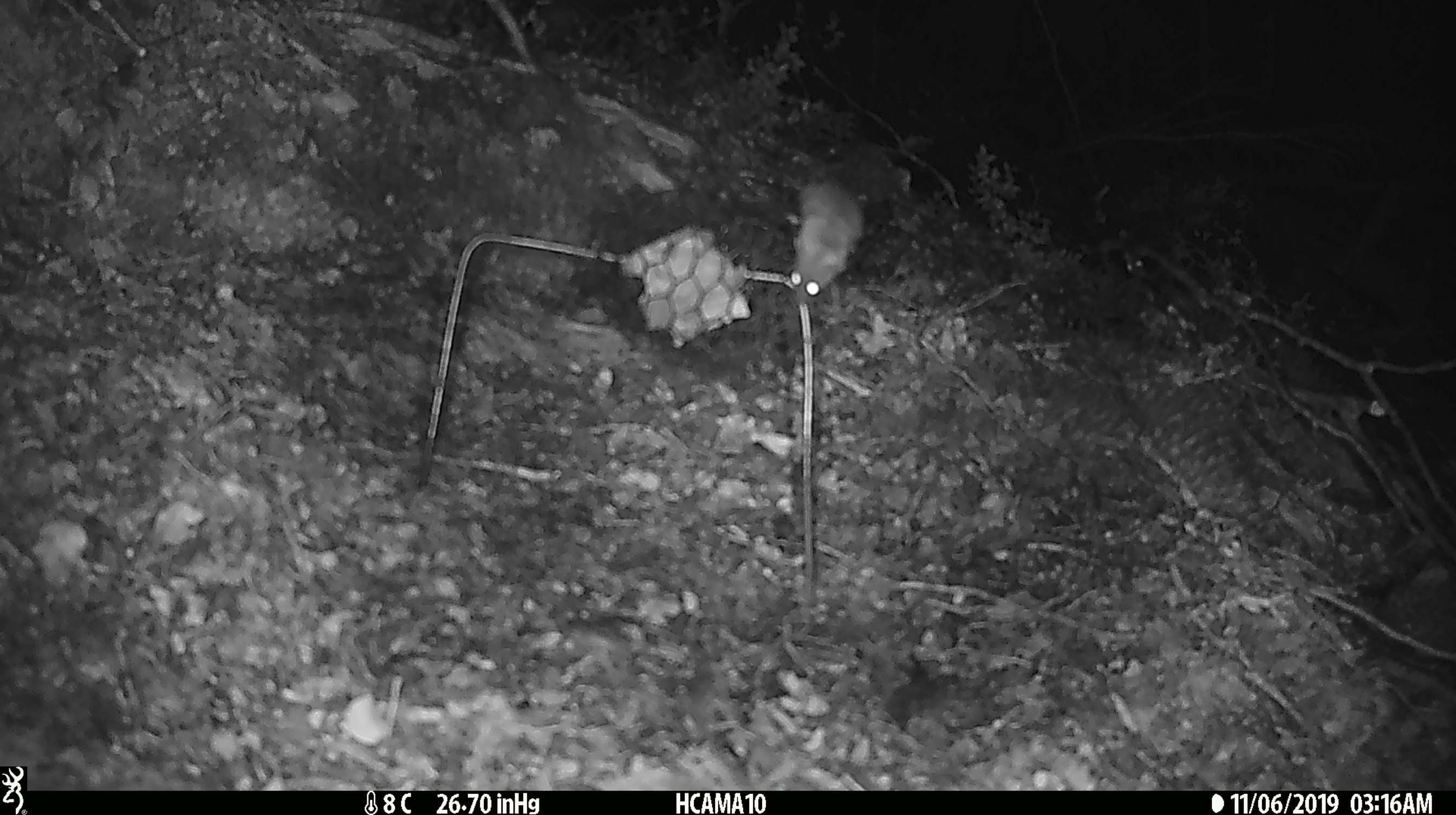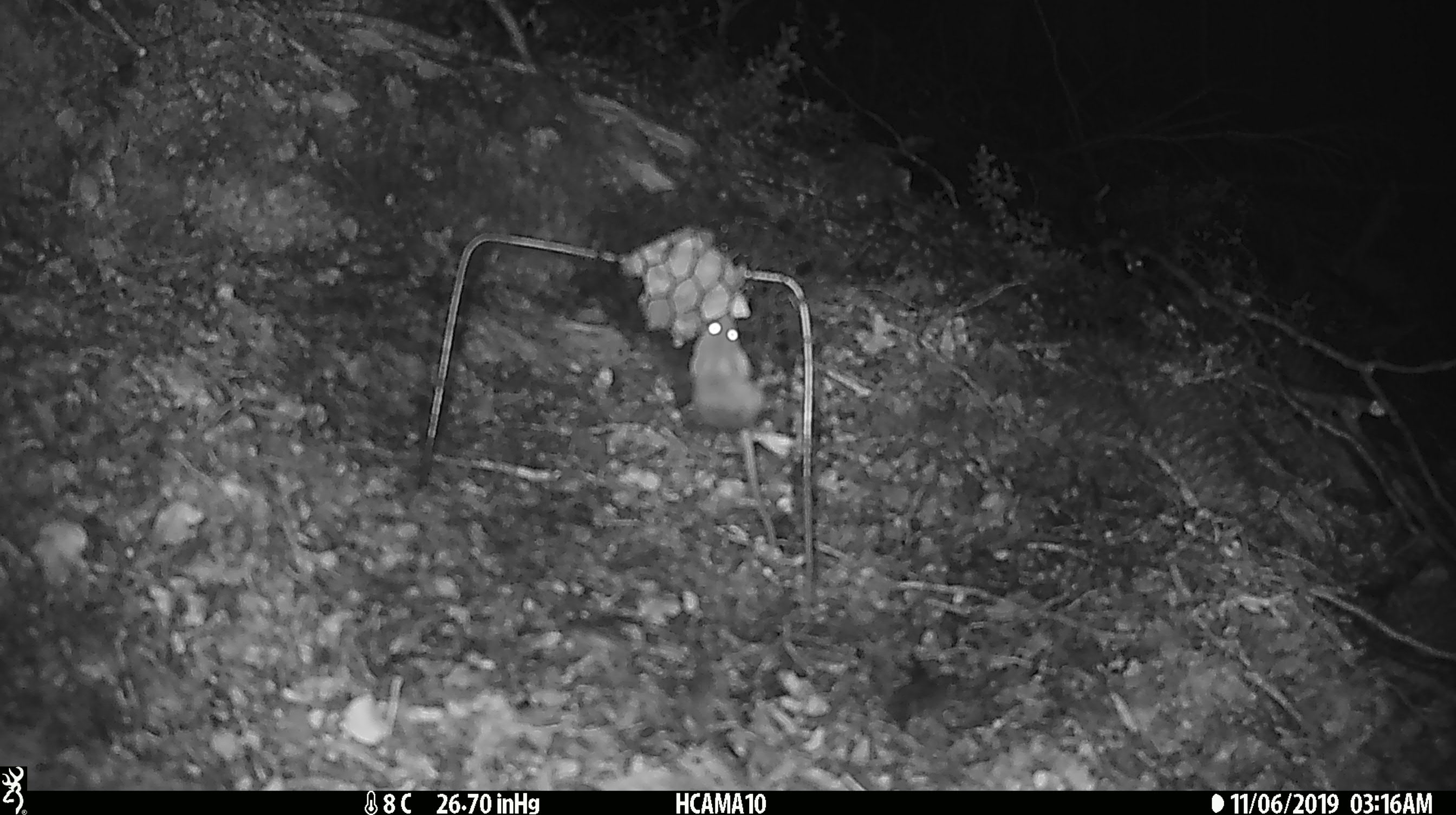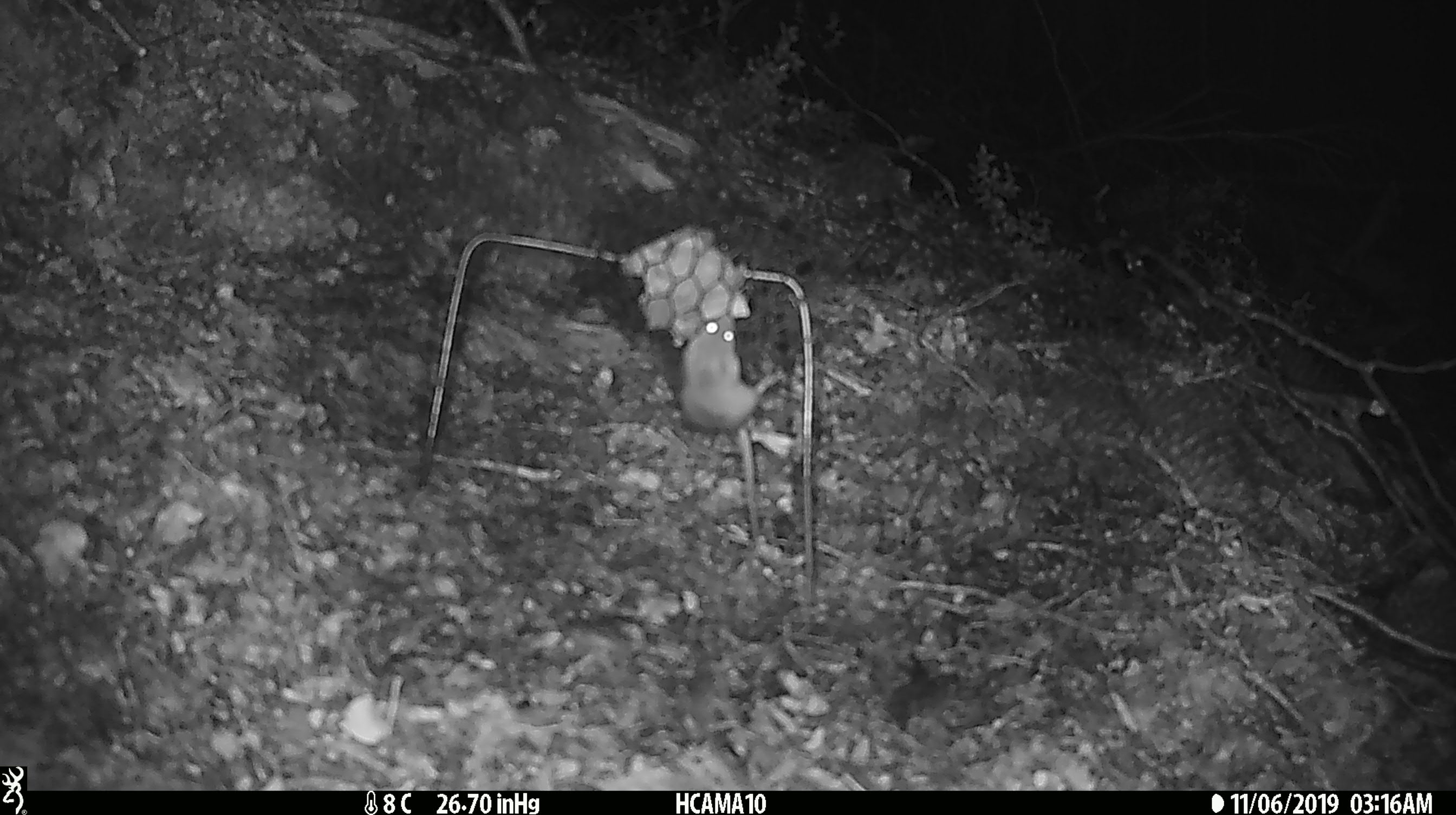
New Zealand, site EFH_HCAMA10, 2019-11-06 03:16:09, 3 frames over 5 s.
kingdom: Animalia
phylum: Chordata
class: Mammalia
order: Rodentia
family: Muridae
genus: Mus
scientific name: Mus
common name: mouse